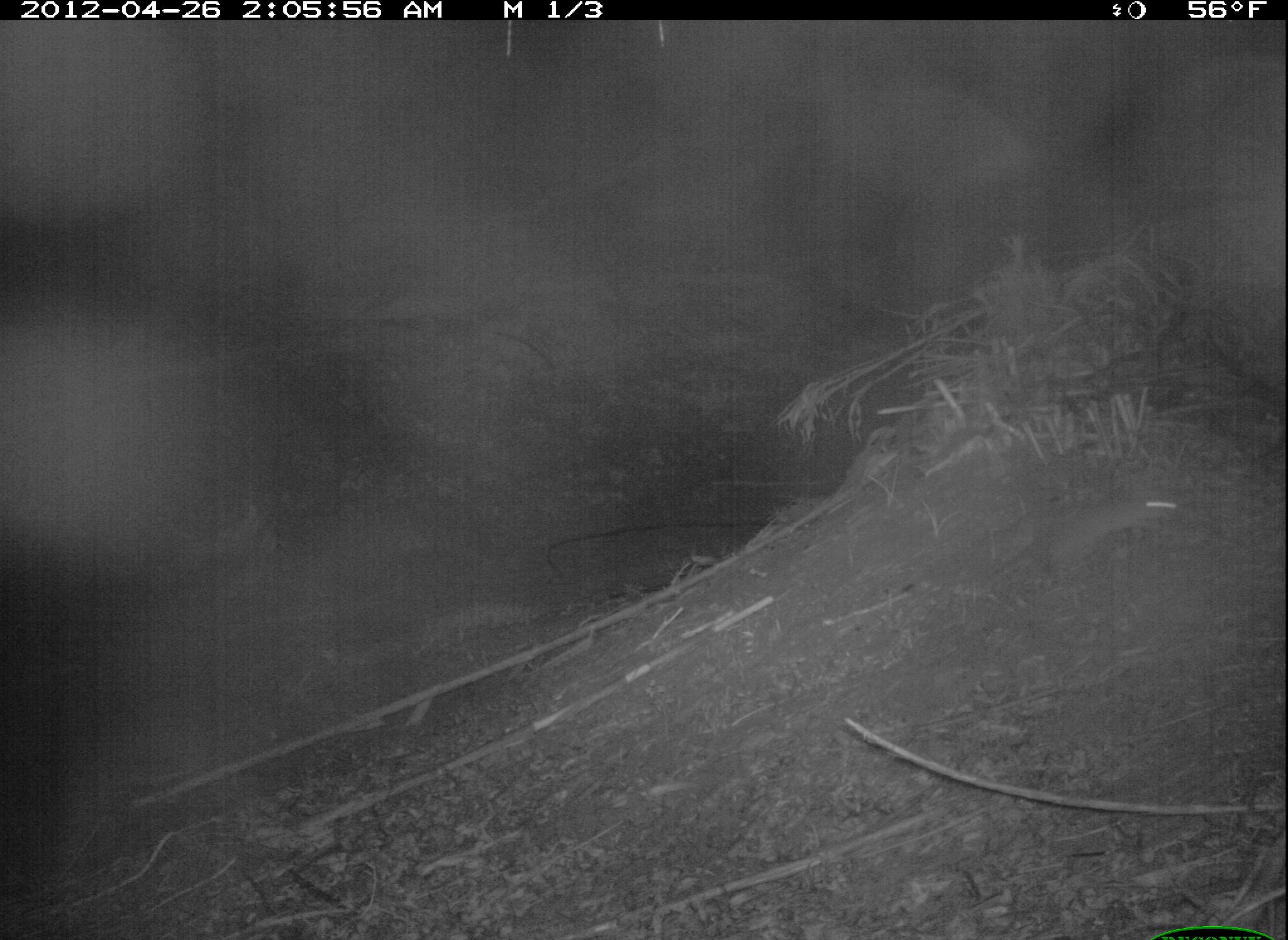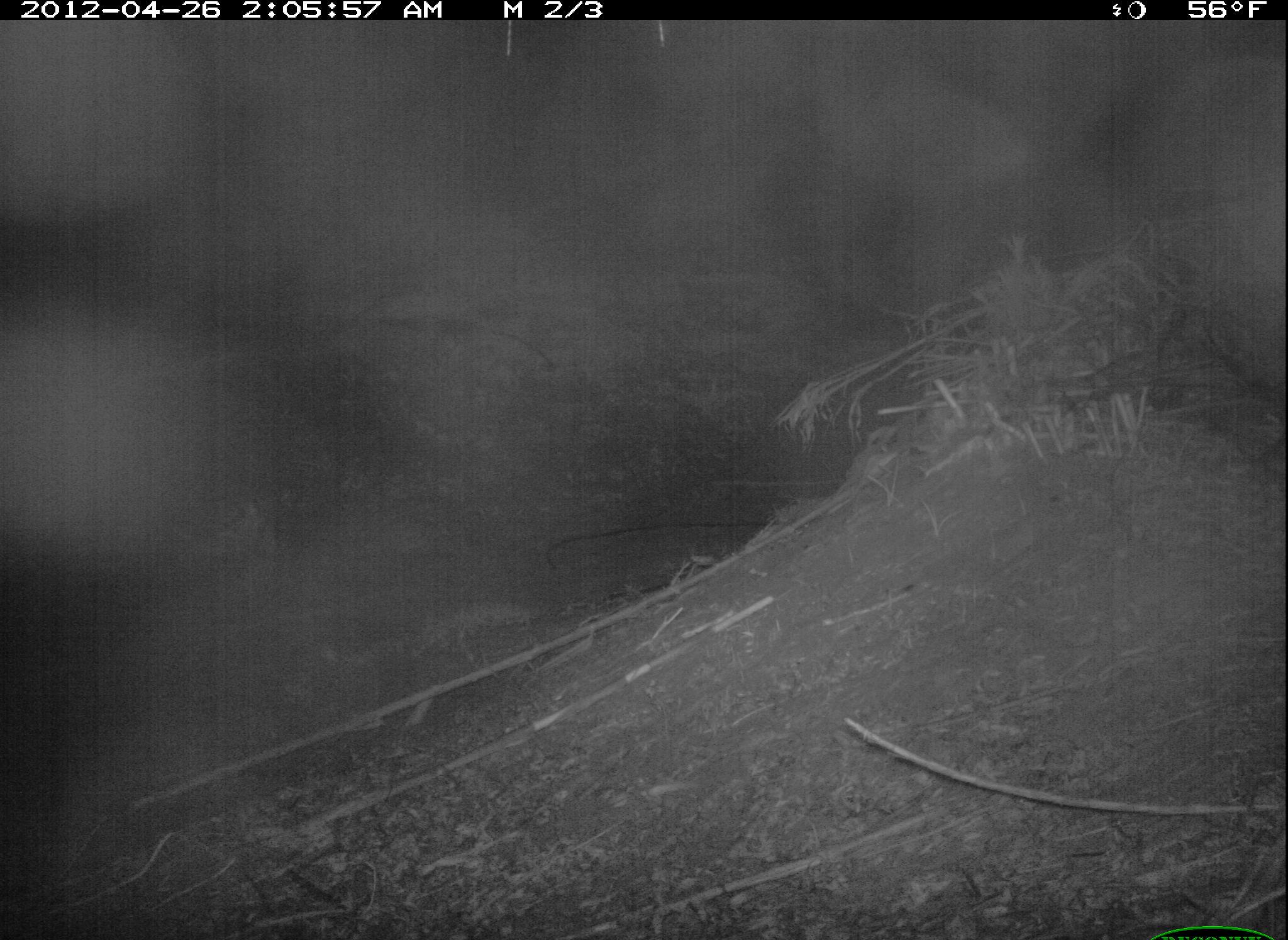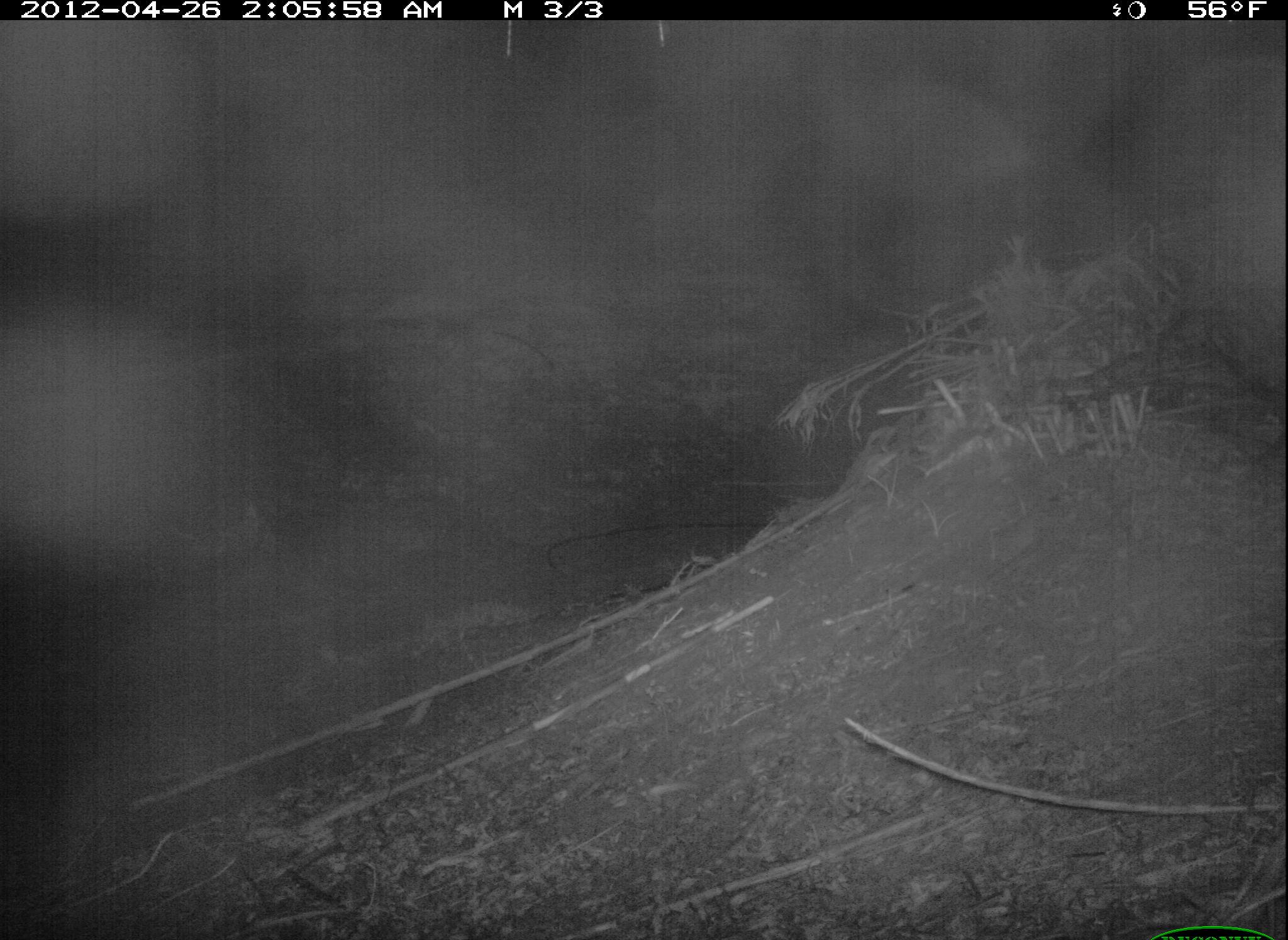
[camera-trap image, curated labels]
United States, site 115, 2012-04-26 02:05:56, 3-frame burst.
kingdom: Animalia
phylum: Chordata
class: Mammalia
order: Lagomorpha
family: Leporidae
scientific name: Leporidae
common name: rabbits and hares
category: rabbit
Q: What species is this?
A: Rabbit (rabbits and hares) (Leporidae).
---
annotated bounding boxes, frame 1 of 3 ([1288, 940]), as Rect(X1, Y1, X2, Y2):
rabbit: Rect(1003, 445, 1209, 583)